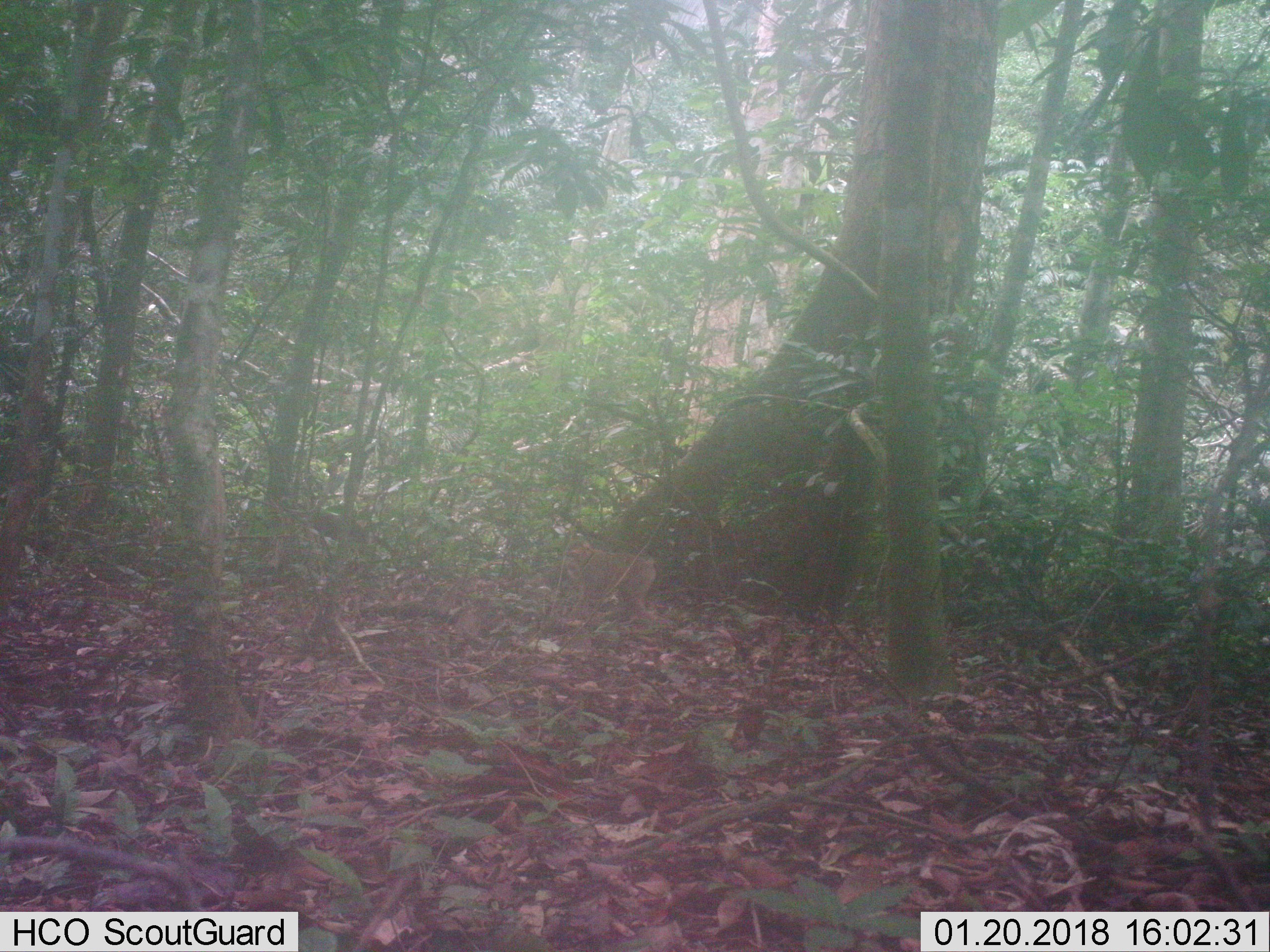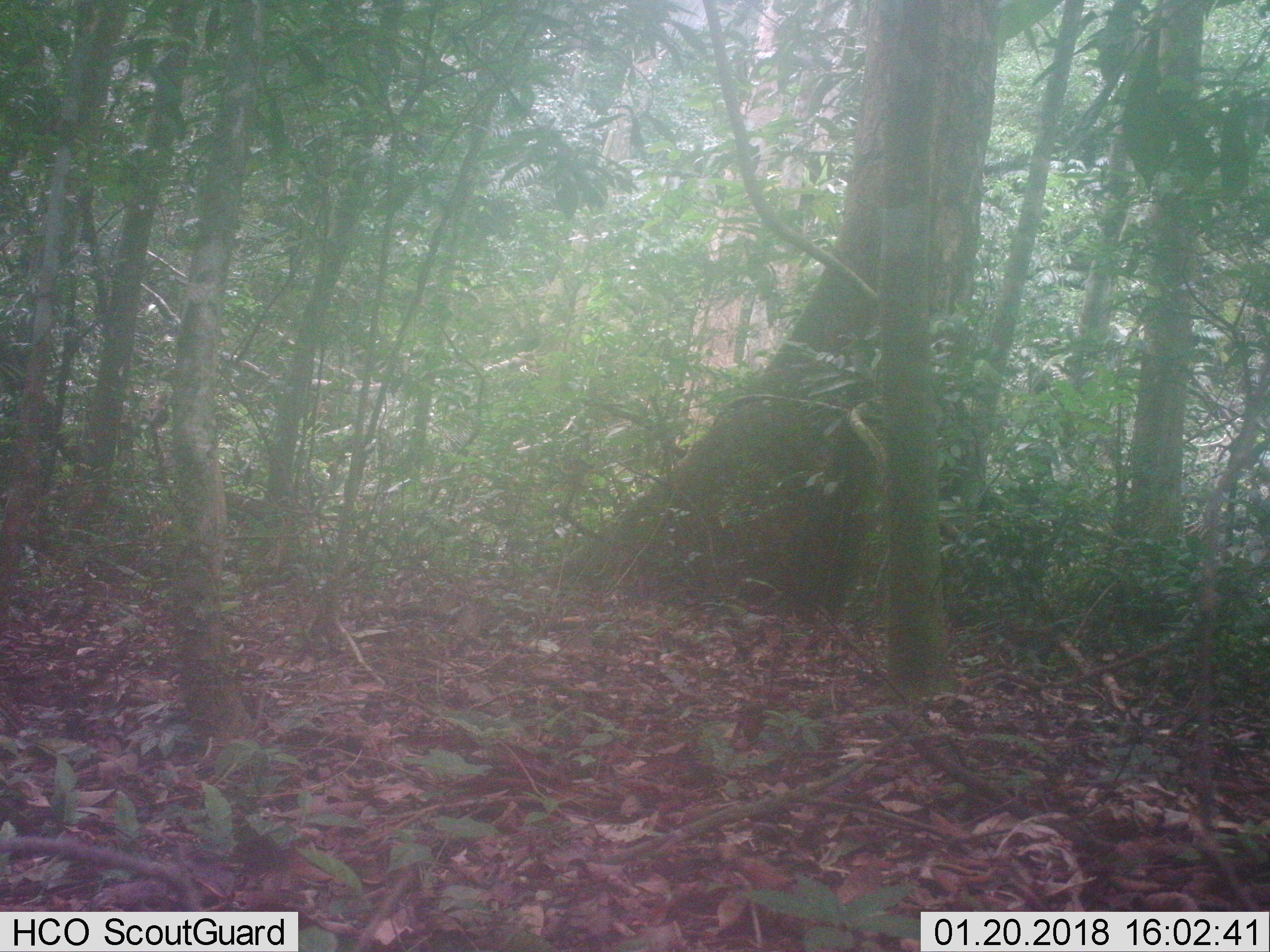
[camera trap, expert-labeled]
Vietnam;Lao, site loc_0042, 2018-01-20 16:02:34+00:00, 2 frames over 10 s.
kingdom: Animalia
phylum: Chordata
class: Mammalia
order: Primates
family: Cercopithecidae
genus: Macaca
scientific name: Macaca nemestrina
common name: pig-tailed macaque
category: pig tailed macaque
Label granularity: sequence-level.